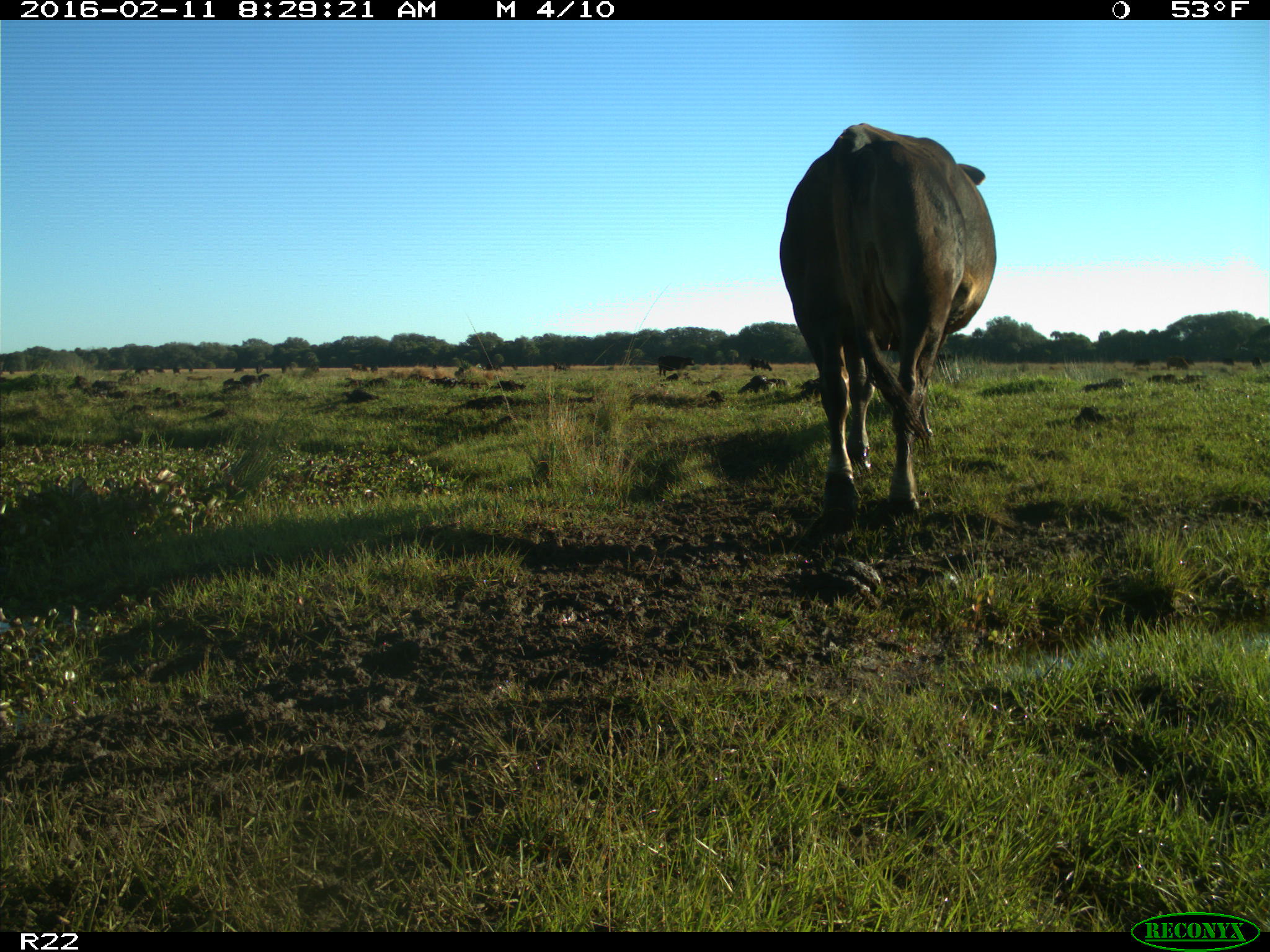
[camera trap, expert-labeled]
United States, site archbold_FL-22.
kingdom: Animalia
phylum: Chordata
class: Mammalia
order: Artiodactyla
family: Bovidae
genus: Bos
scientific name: Bos taurus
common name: domestic cow